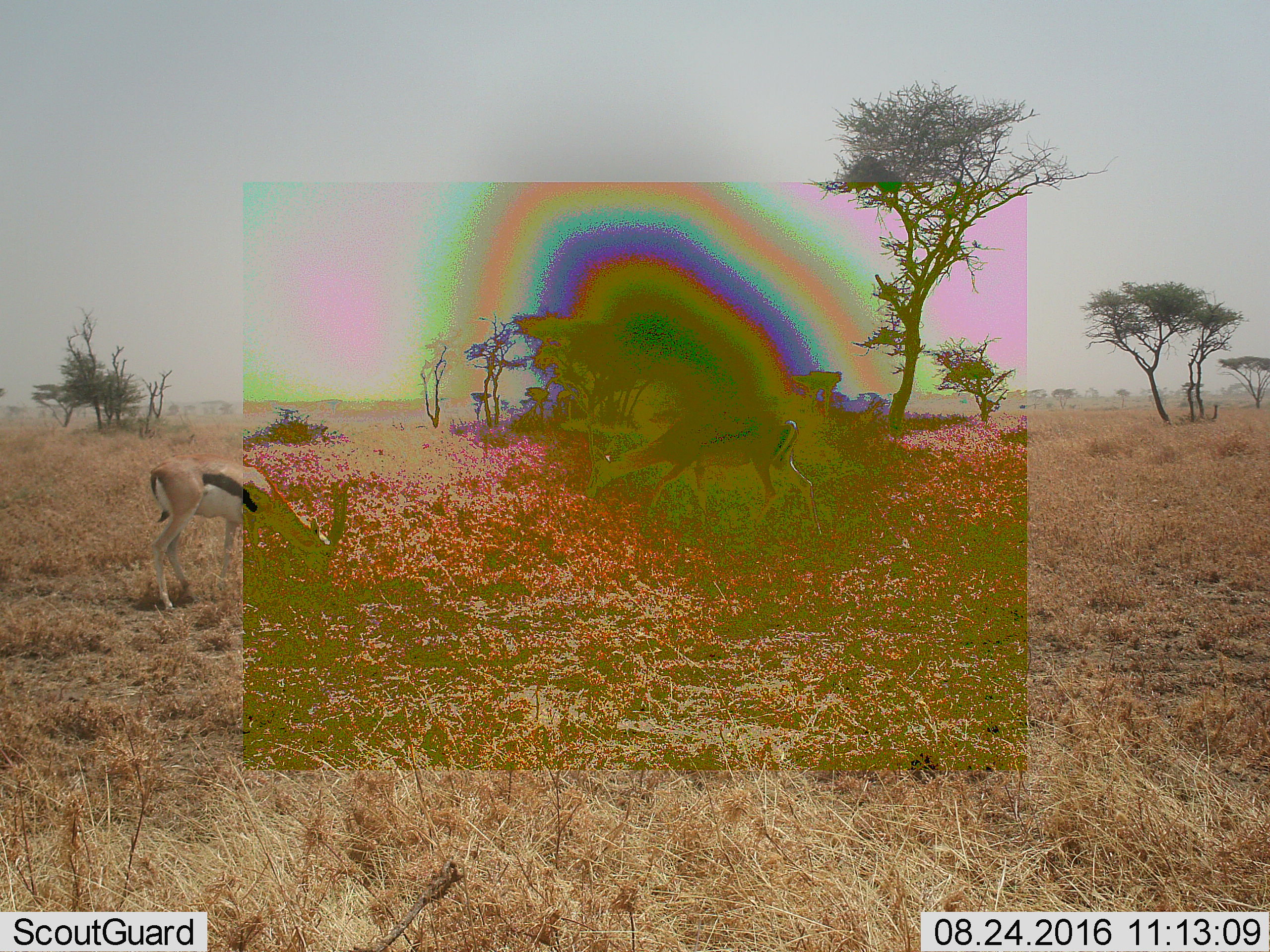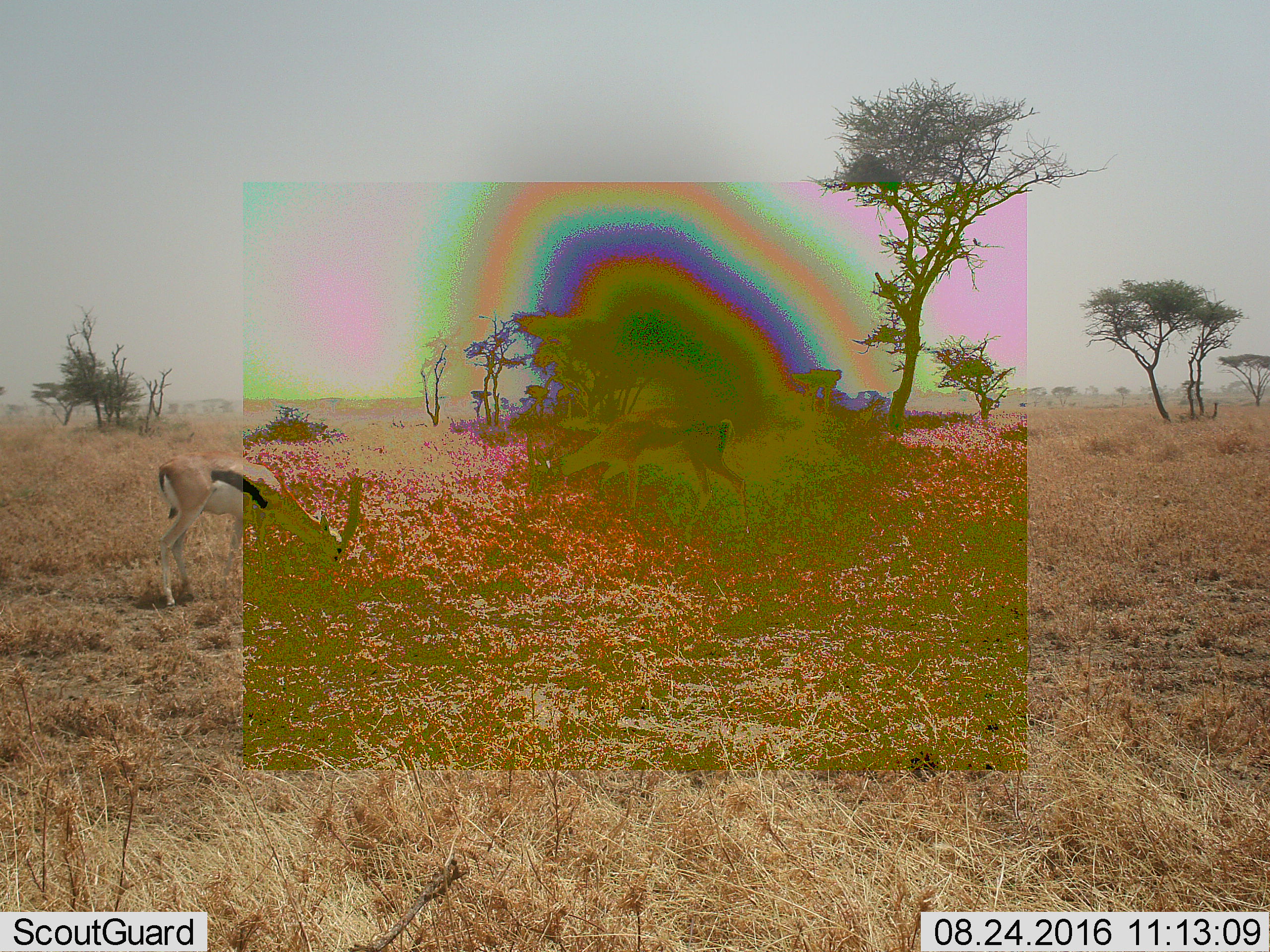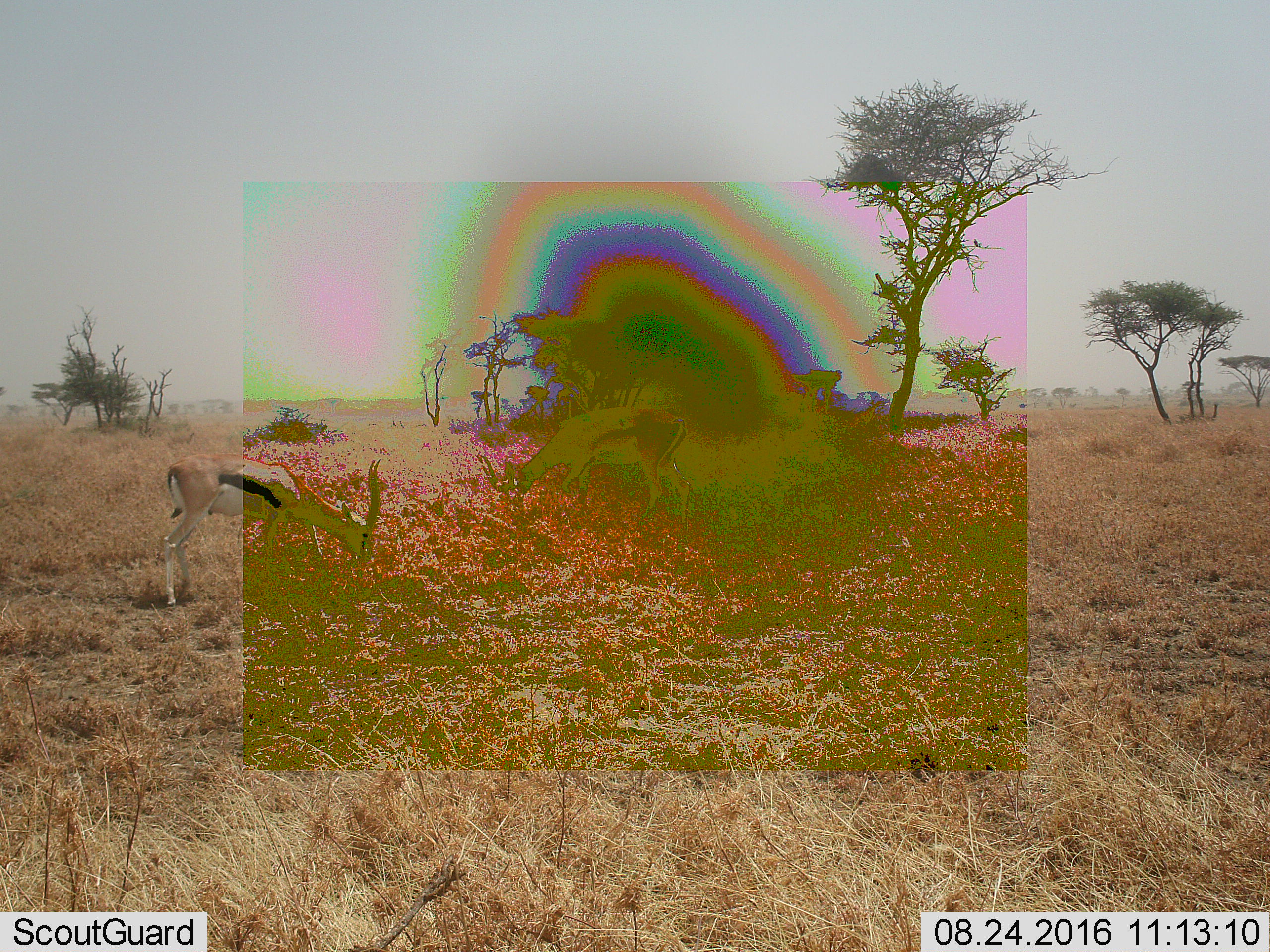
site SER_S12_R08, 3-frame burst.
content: unidentified animal